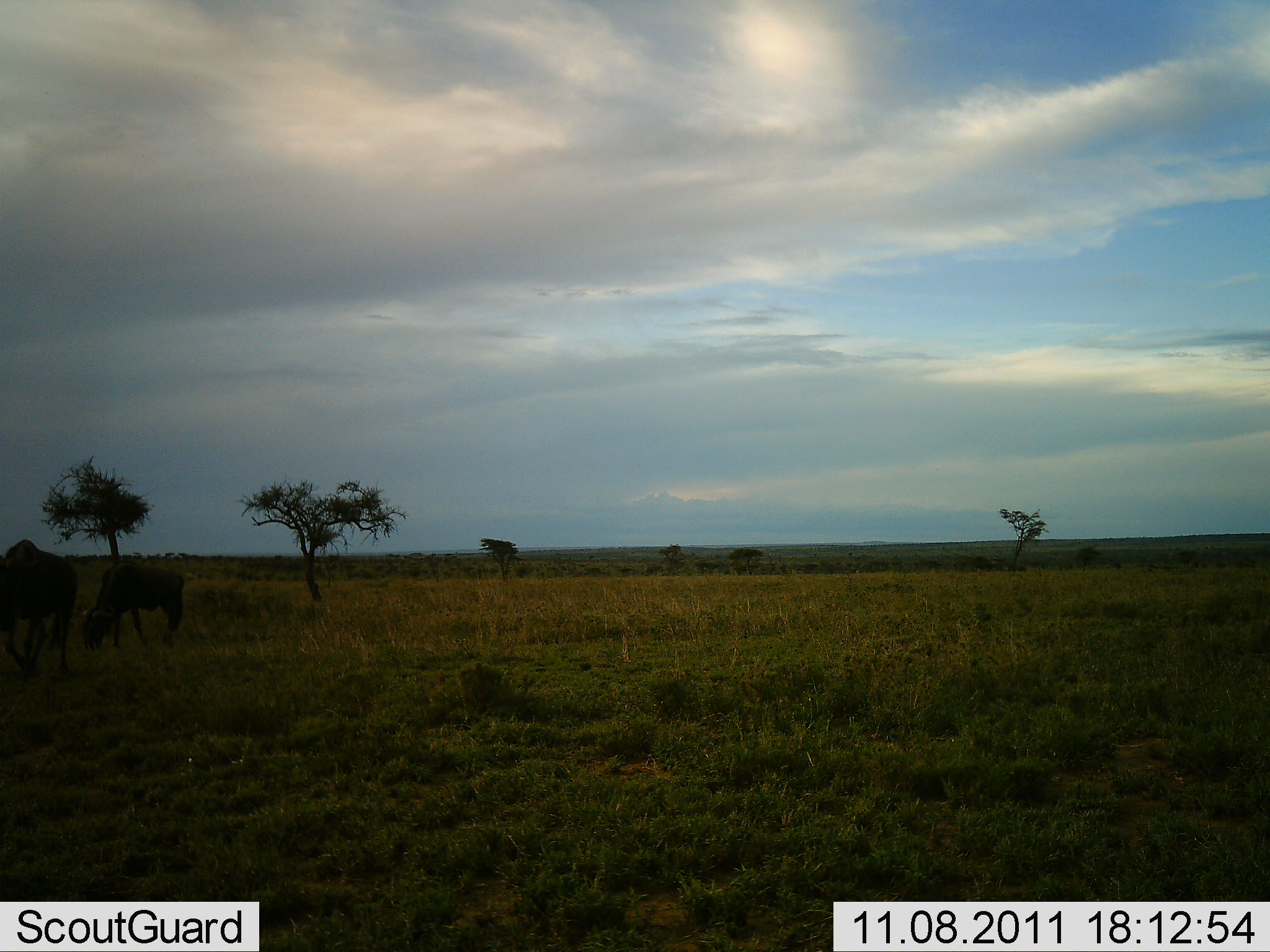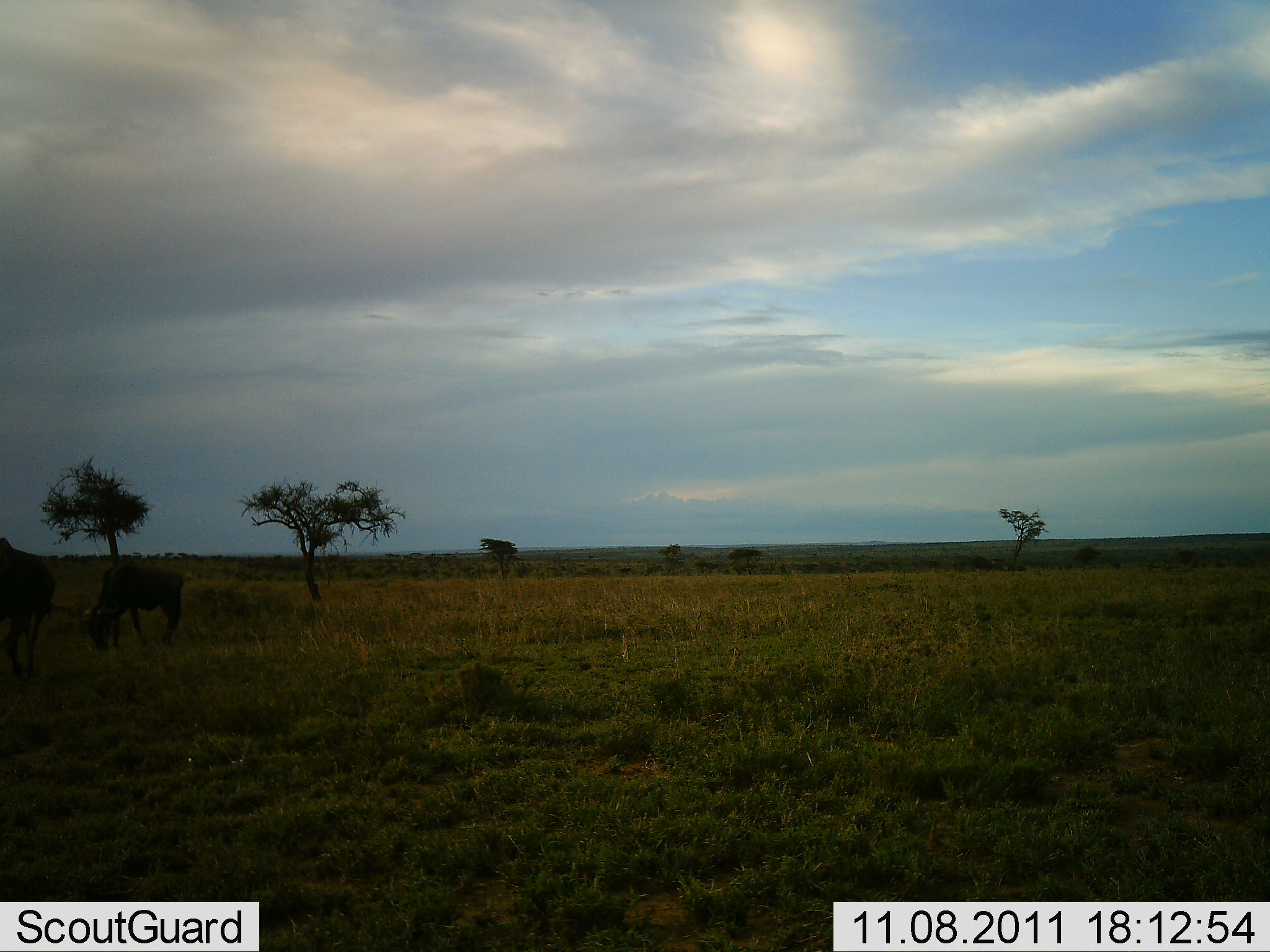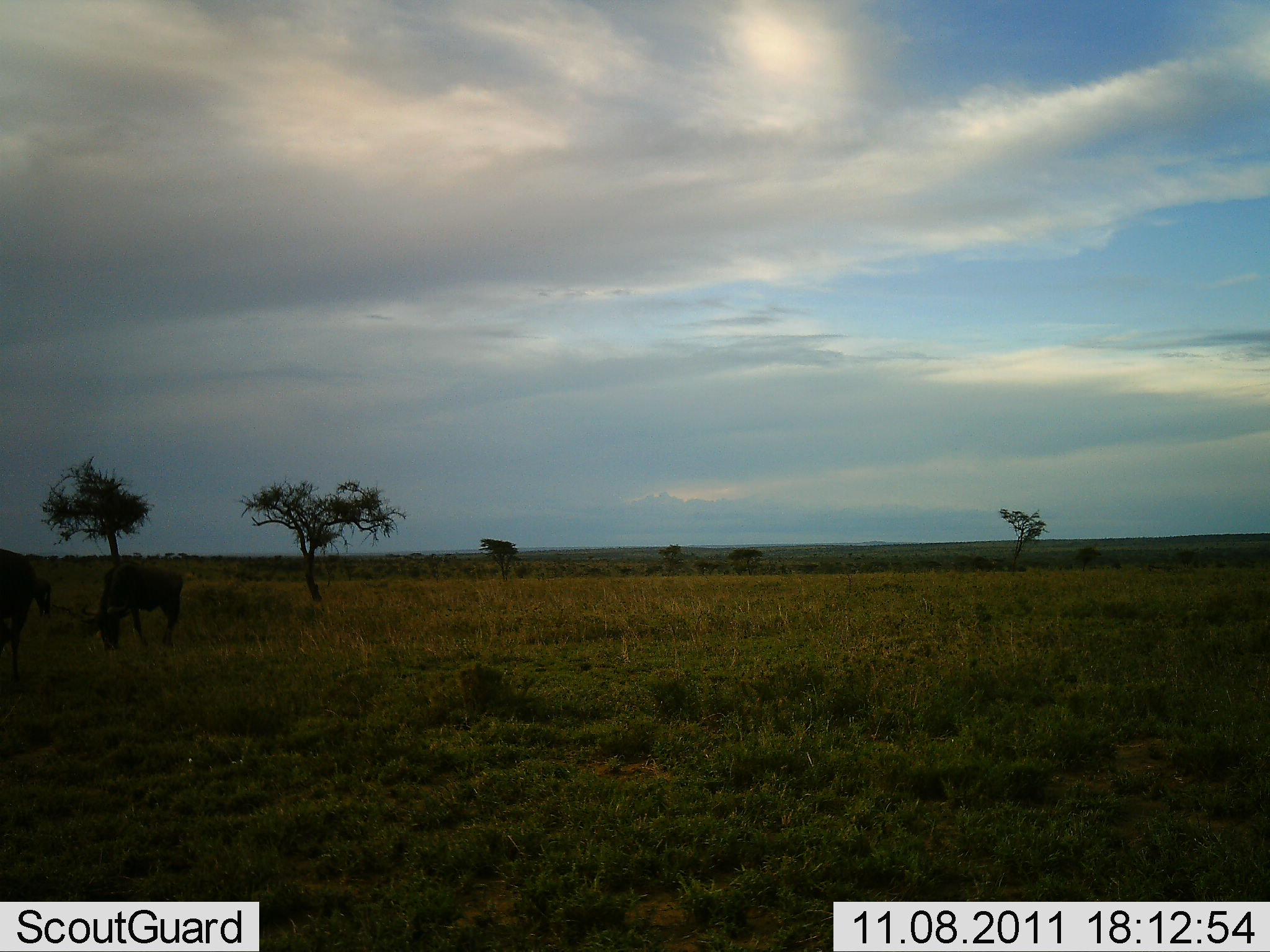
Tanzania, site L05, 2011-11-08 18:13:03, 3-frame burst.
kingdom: Animalia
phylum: Chordata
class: Mammalia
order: Artiodactyla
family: Bovidae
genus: Connochaetes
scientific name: Connochaetes taurinus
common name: blue wildebeest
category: wildebeest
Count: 2.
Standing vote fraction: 40%.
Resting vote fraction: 0%.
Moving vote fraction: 30%.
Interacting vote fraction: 0%.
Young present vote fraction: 0%.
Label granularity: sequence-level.